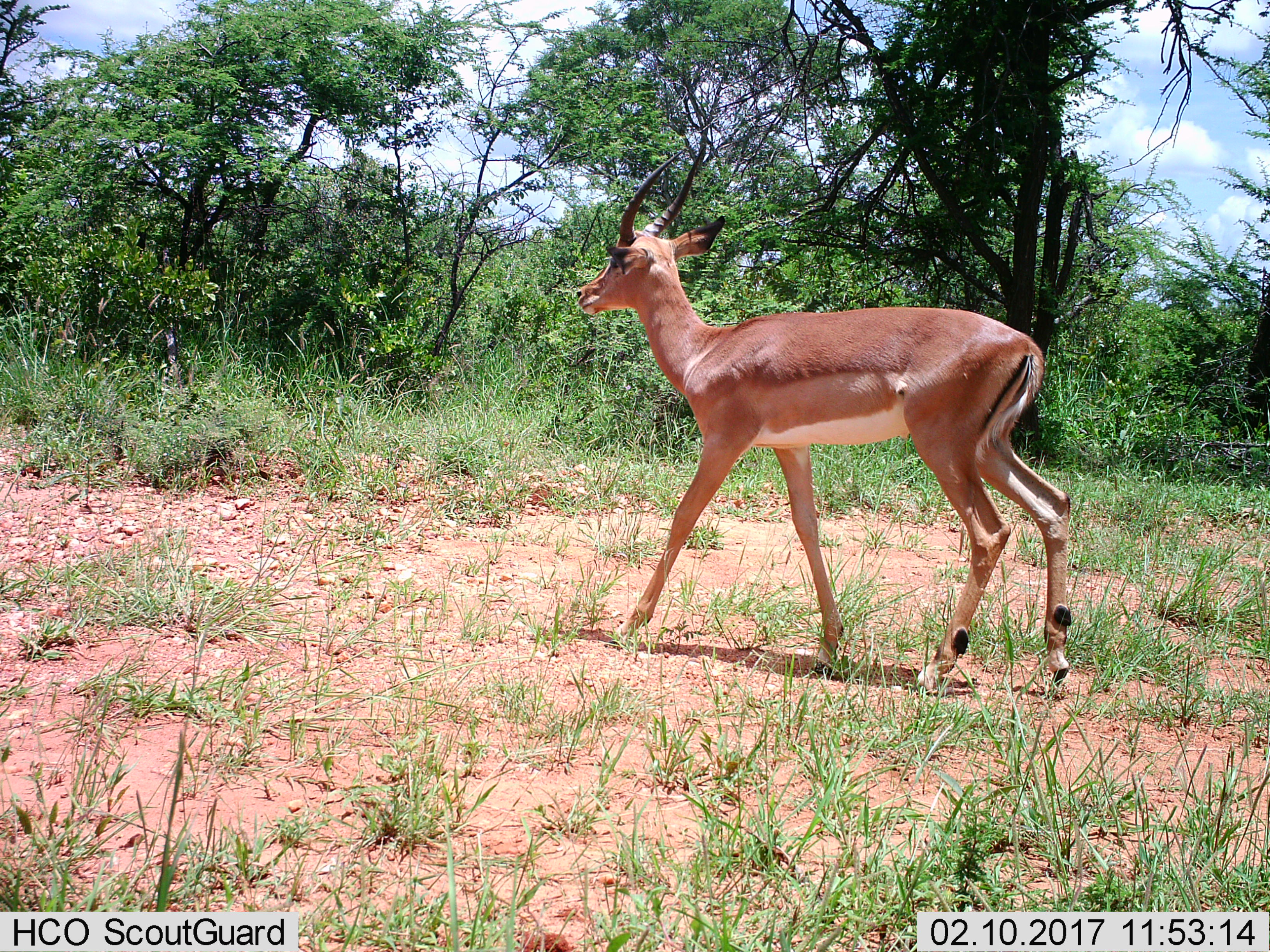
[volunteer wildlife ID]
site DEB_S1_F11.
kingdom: Animalia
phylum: Chordata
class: Mammalia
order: Artiodactyla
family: Bovidae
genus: Aepyceros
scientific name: Aepyceros melampus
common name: impala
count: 1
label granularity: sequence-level